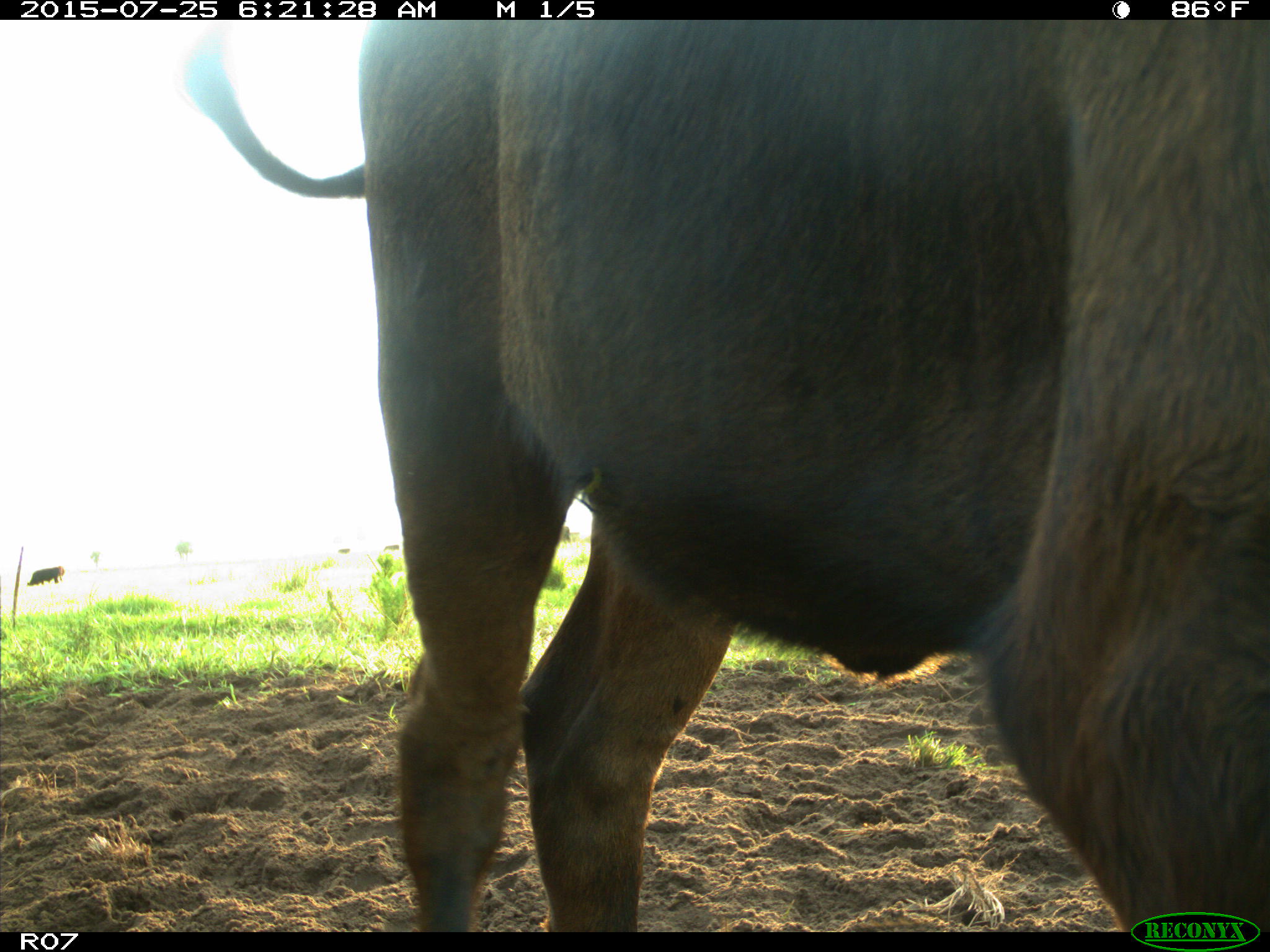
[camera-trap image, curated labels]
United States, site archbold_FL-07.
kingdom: Animalia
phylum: Chordata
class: Mammalia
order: Artiodactyla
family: Bovidae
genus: Bos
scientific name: Bos taurus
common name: domestic cow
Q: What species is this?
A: Bos taurus (domestic cow).